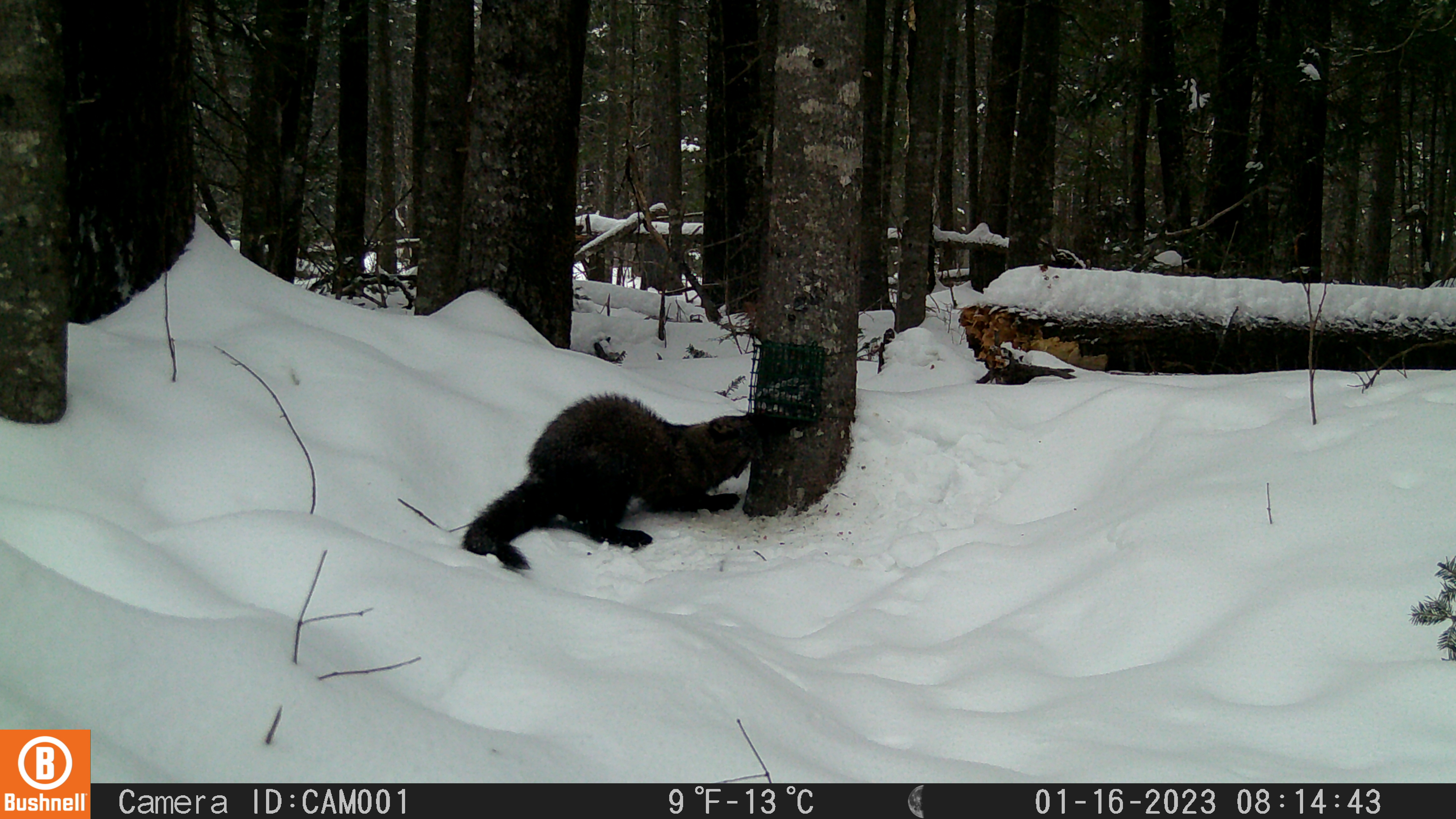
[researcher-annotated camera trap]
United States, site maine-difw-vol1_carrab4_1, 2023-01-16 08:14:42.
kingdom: Animalia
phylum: Chordata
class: Mammalia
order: Carnivora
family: Mustelidae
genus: Pekania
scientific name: Pekania pennanti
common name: fisher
Fisher (Pekania pennanti).